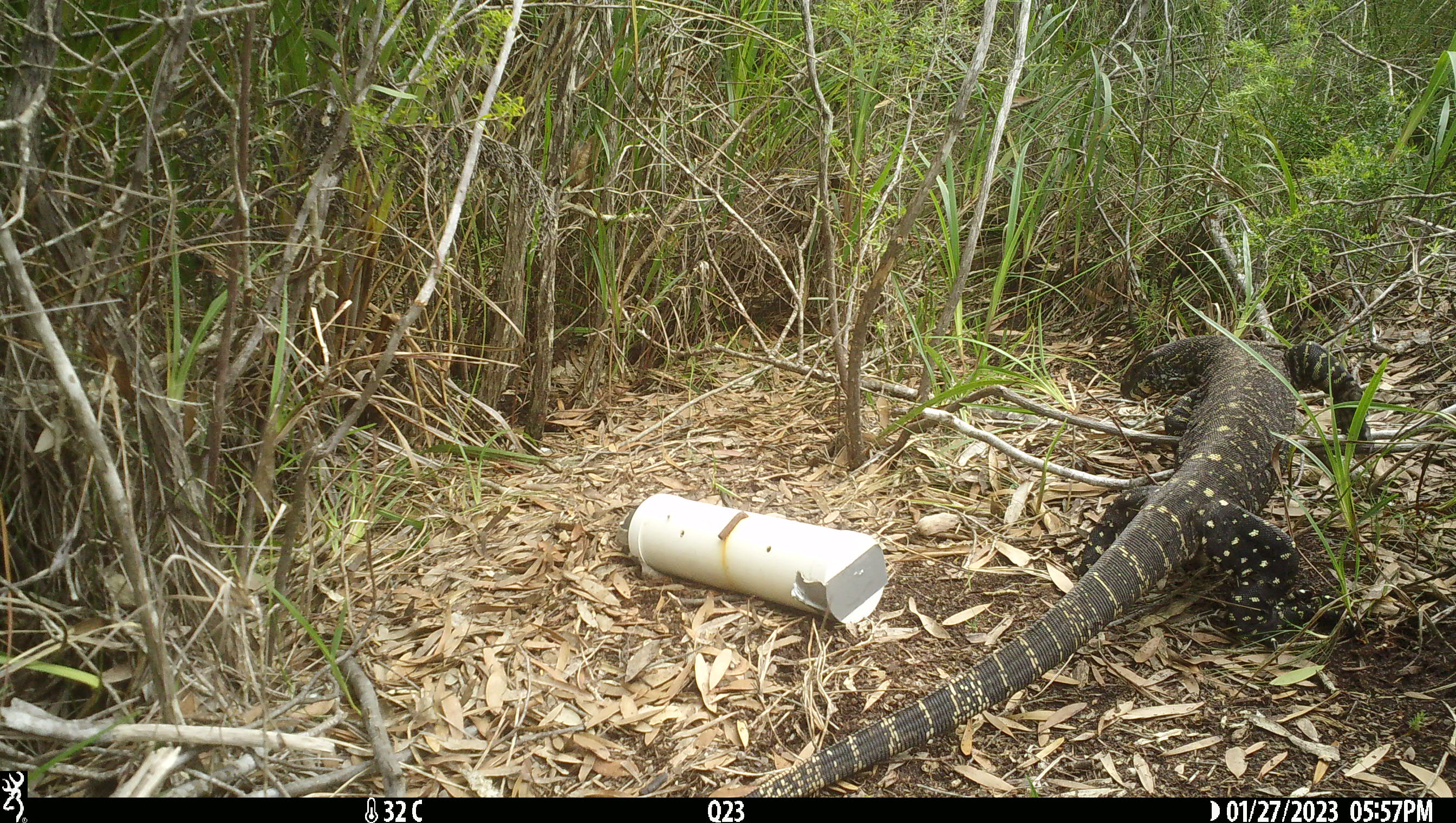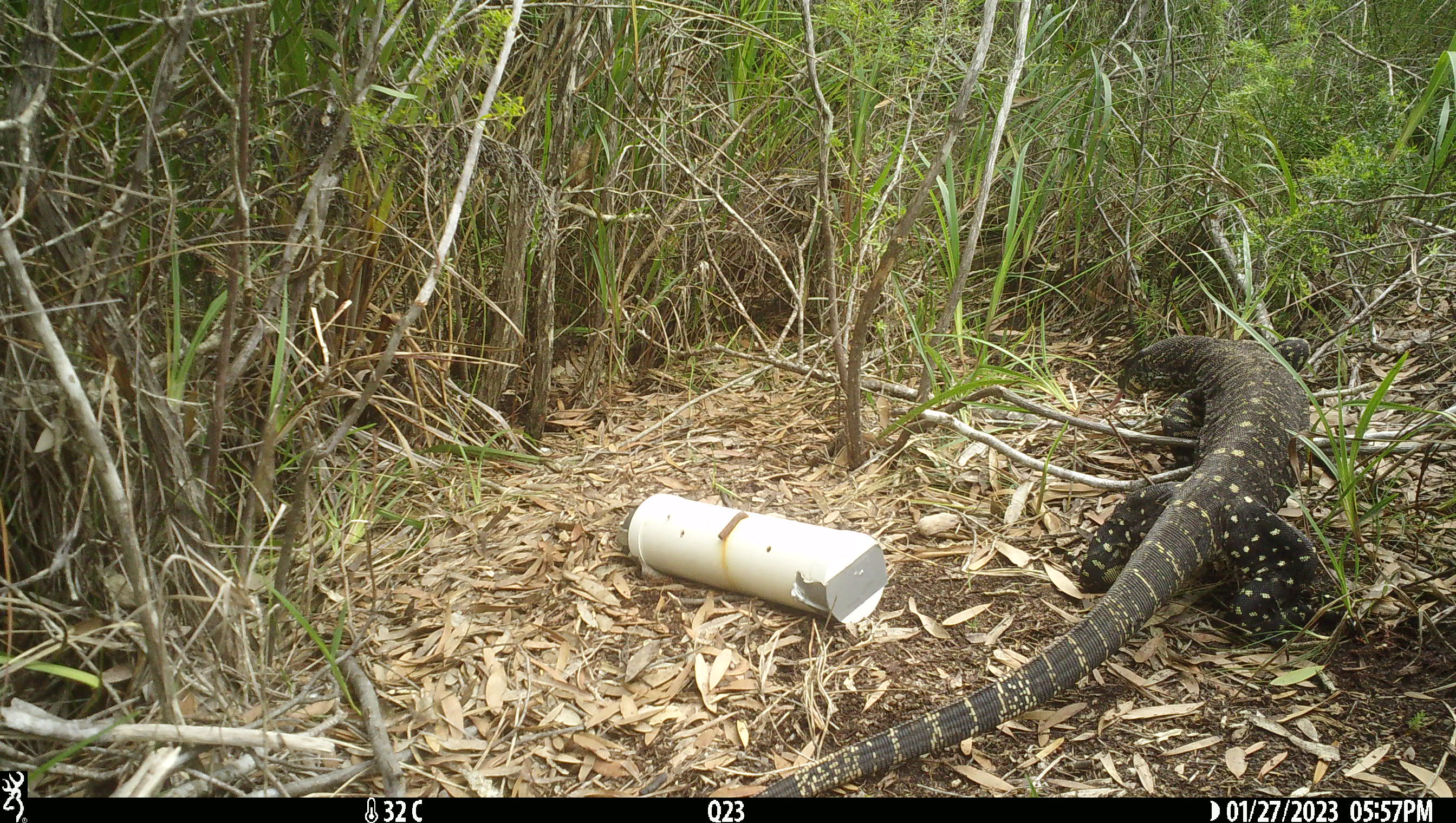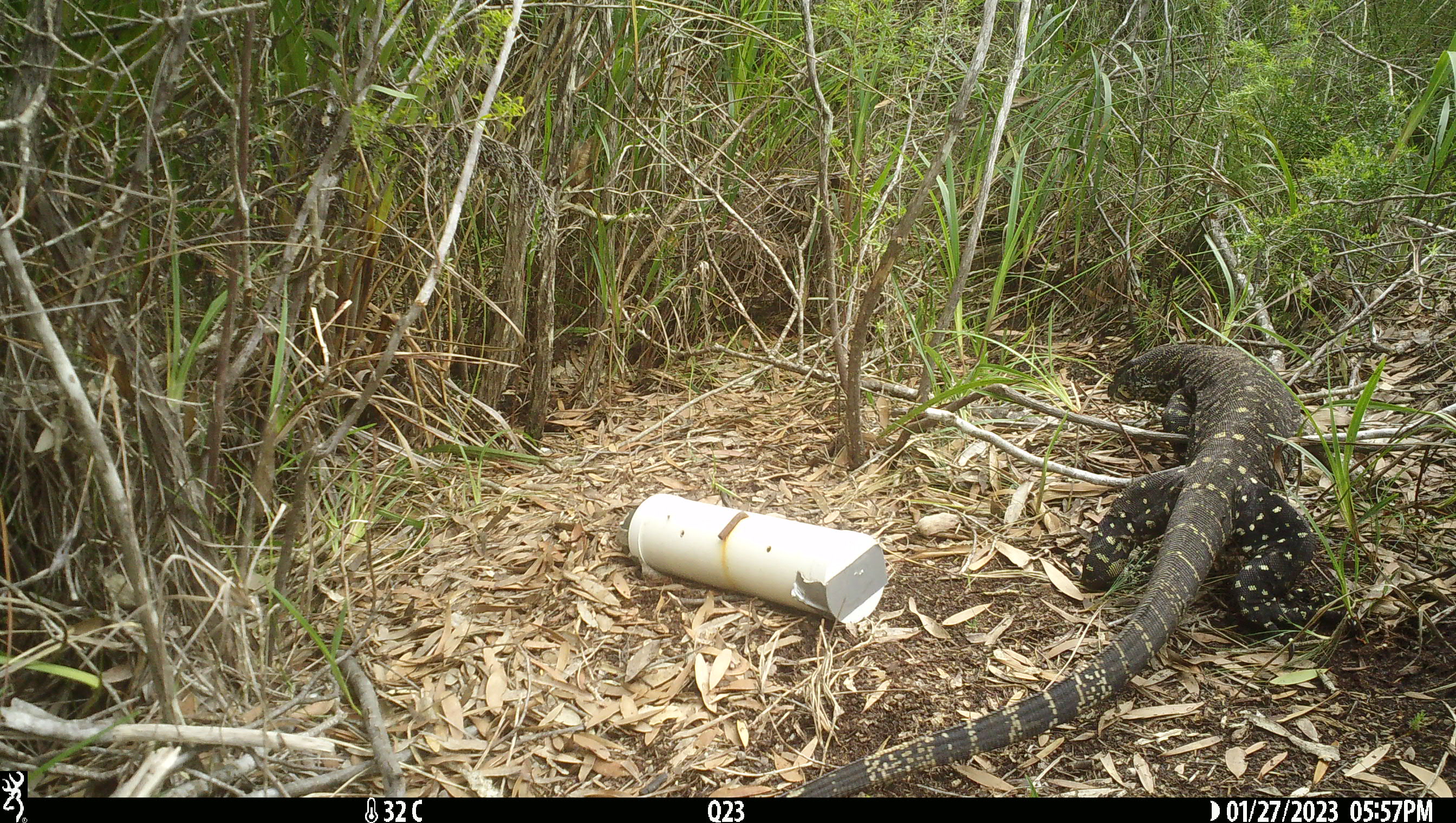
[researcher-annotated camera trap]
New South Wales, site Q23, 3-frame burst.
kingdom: Animalia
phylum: Chordata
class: Reptilia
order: Squamata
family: Varanidae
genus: Varanus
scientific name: Varanus varius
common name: lace monitor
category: goanna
Goanna (lace monitor) (Varanus varius).